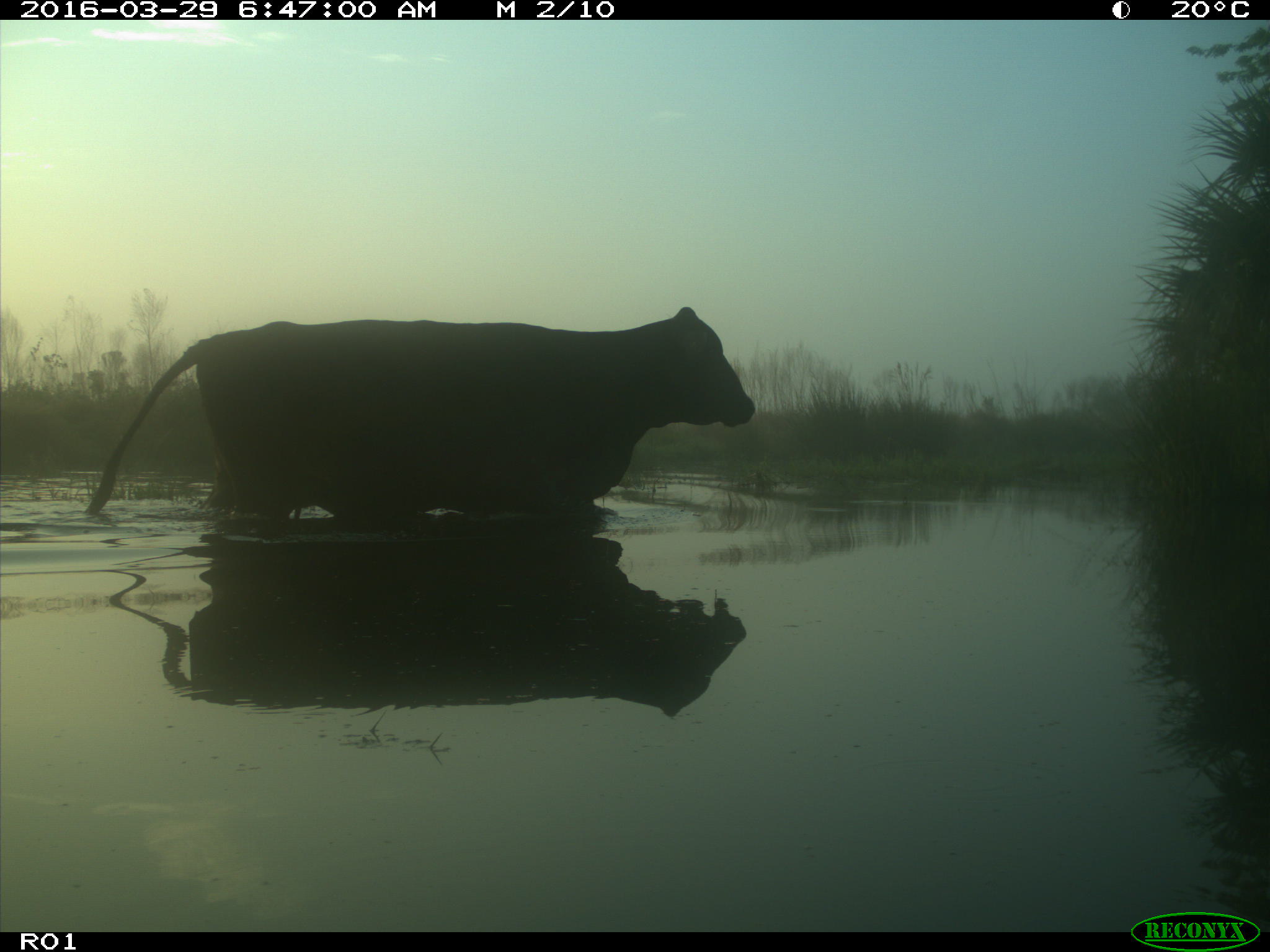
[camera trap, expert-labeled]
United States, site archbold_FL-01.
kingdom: Animalia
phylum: Chordata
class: Mammalia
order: Artiodactyla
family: Bovidae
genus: Bos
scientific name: Bos taurus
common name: domestic cow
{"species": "Bos taurus (domestic cow)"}